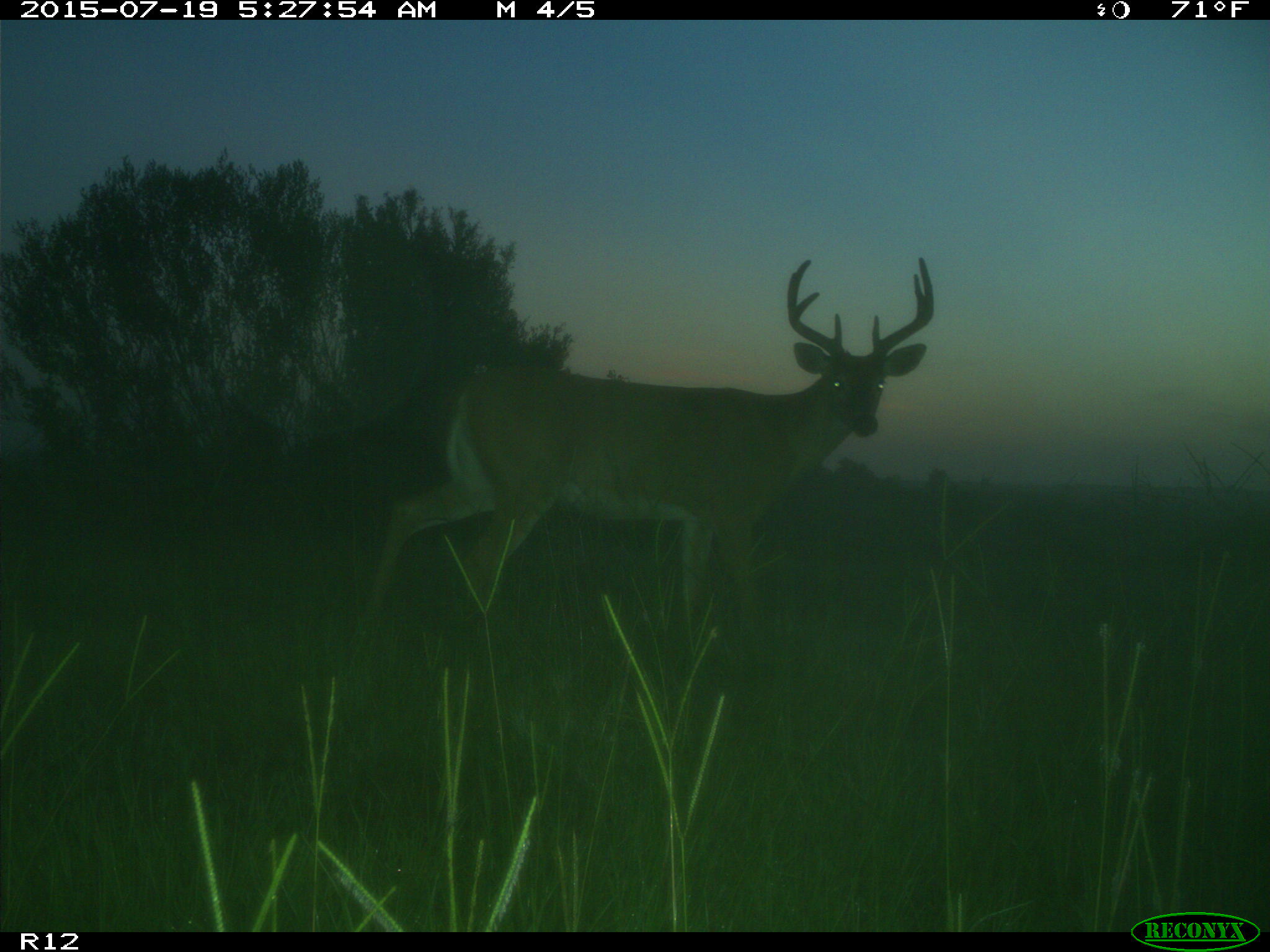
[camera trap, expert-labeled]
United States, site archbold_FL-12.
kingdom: Animalia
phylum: Chordata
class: Mammalia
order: Artiodactyla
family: Cervidae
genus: Odocoileus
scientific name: Odocoileus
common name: deer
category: unidentified deer